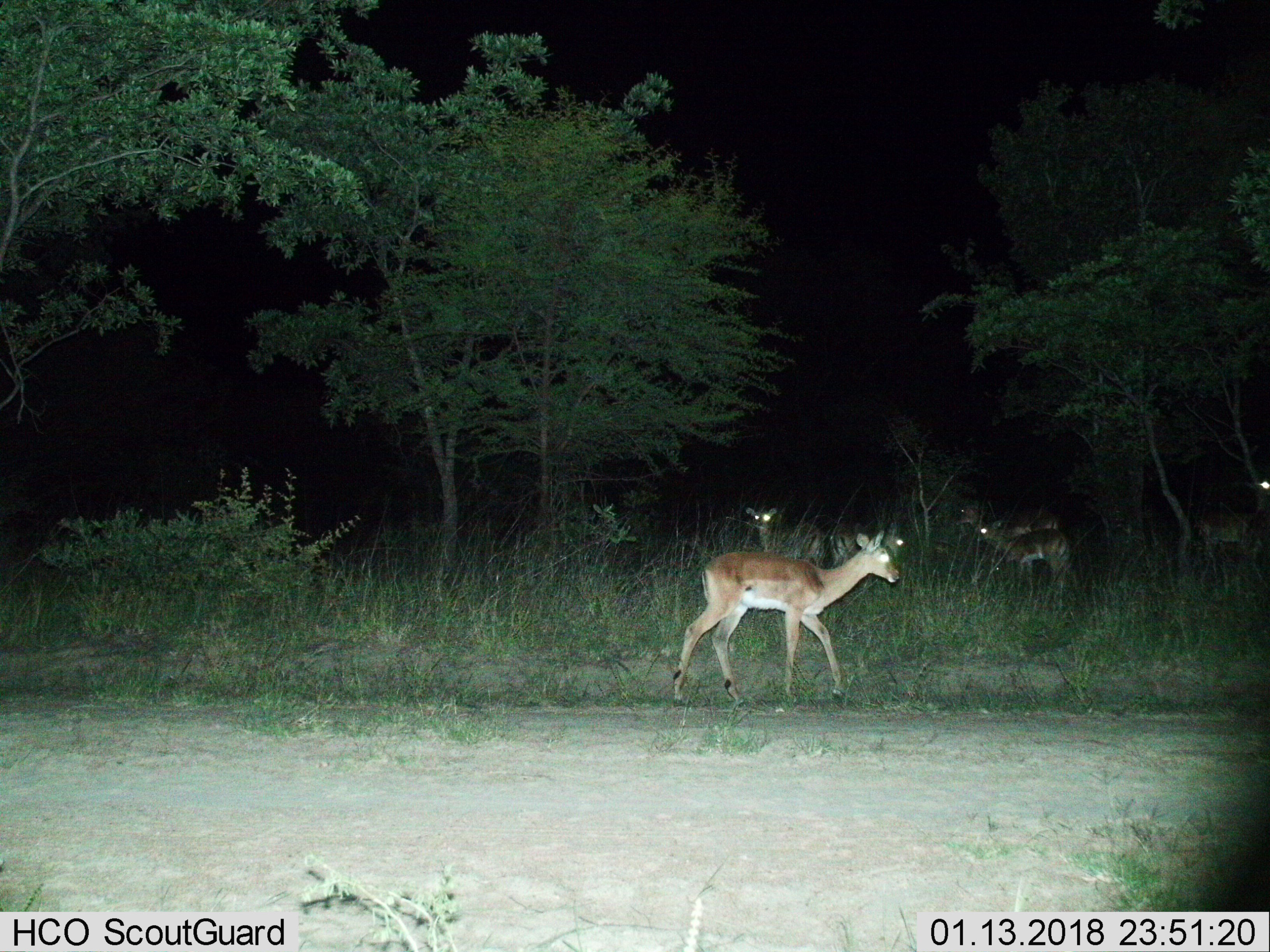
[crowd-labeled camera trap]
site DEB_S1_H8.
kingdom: Animalia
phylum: Chordata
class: Mammalia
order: Artiodactyla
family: Bovidae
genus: Aepyceros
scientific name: Aepyceros melampus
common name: impala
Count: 6.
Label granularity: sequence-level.